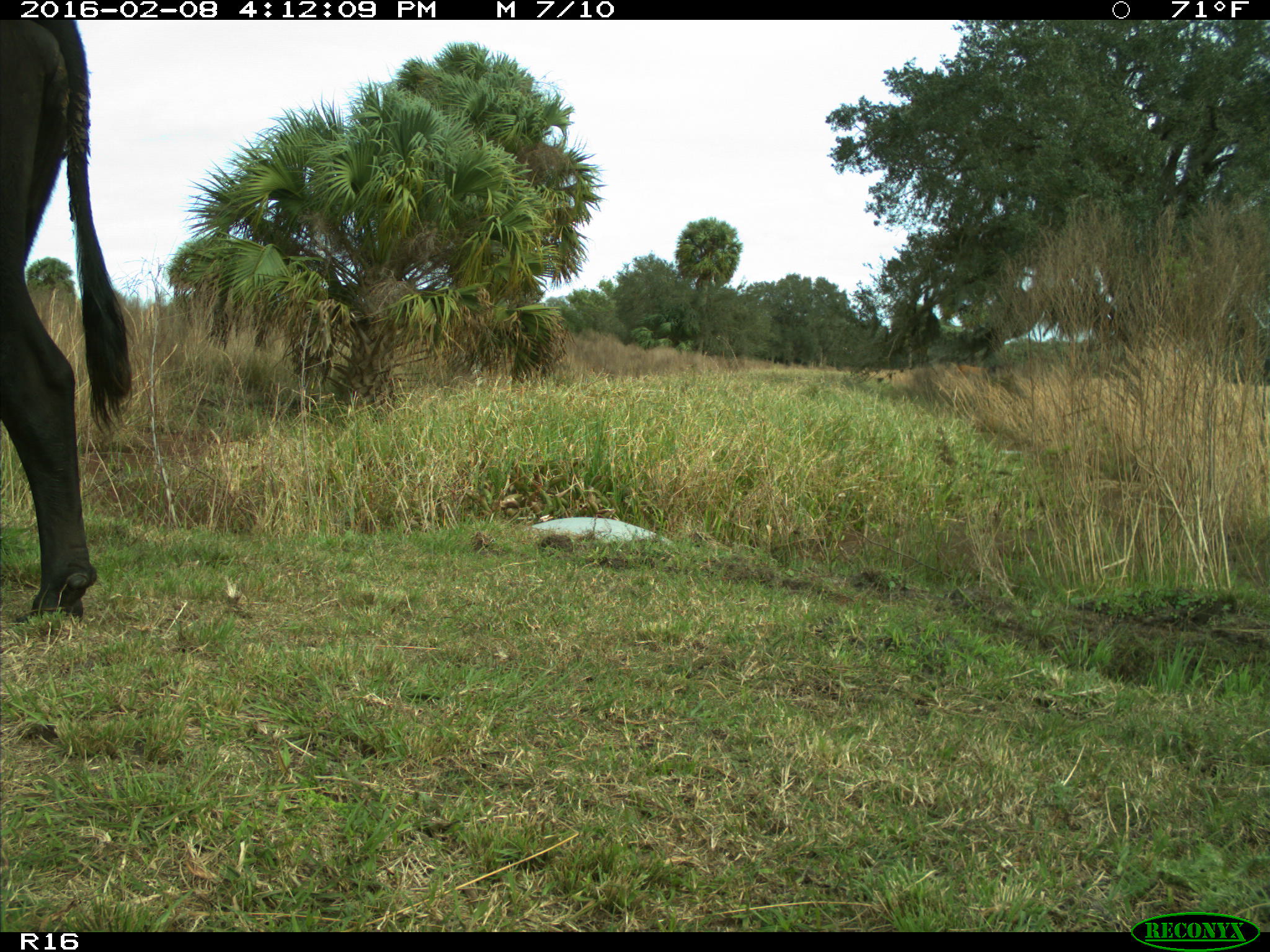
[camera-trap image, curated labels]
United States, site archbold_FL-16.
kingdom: Animalia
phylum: Chordata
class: Mammalia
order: Artiodactyla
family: Bovidae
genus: Bos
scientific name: Bos taurus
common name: domestic cow